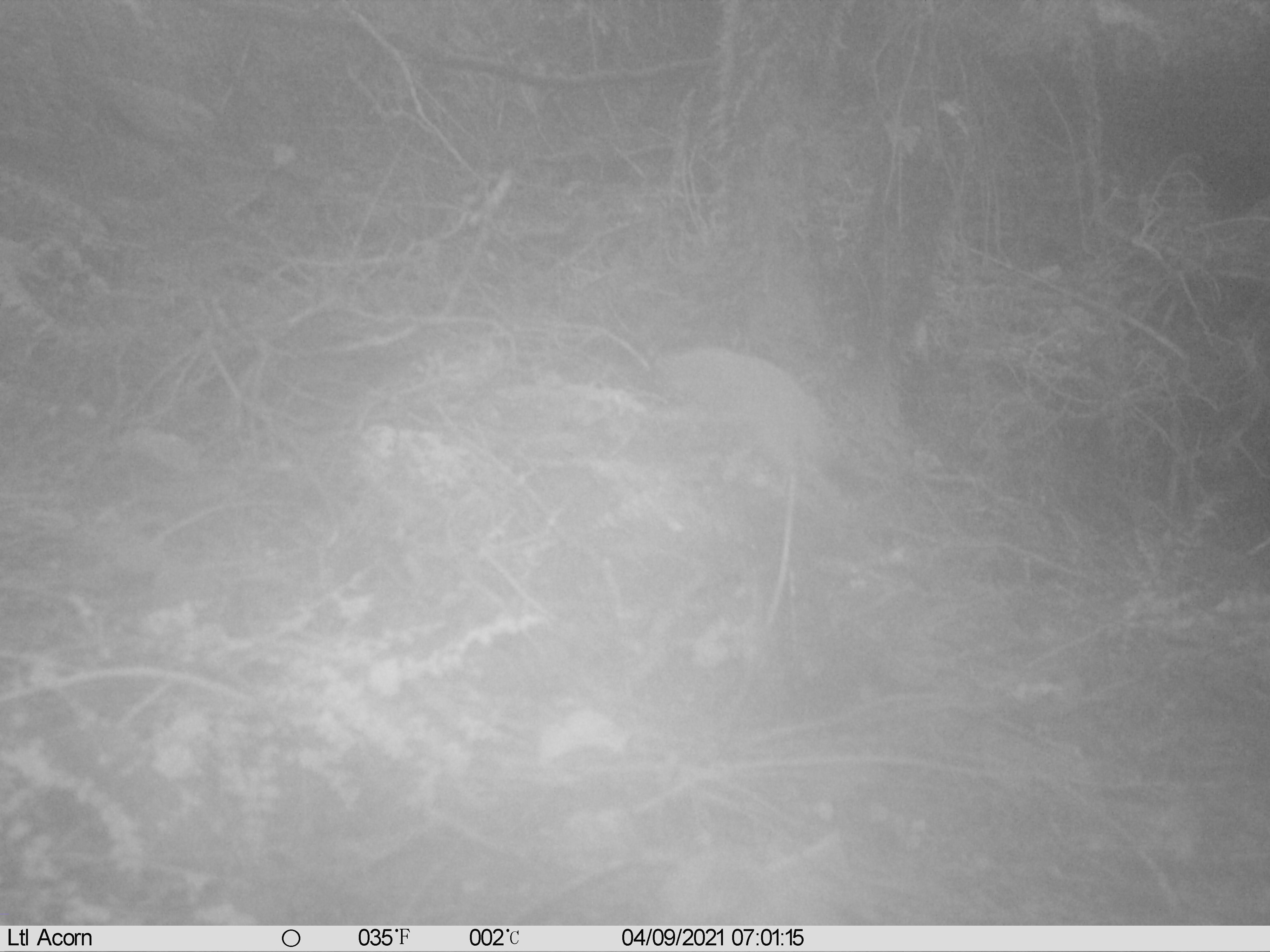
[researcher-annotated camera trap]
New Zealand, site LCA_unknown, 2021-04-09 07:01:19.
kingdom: Animalia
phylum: Chordata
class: Mammalia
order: Carnivora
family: Mustelidae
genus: Mustela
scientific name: Mustela erminea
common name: stoat